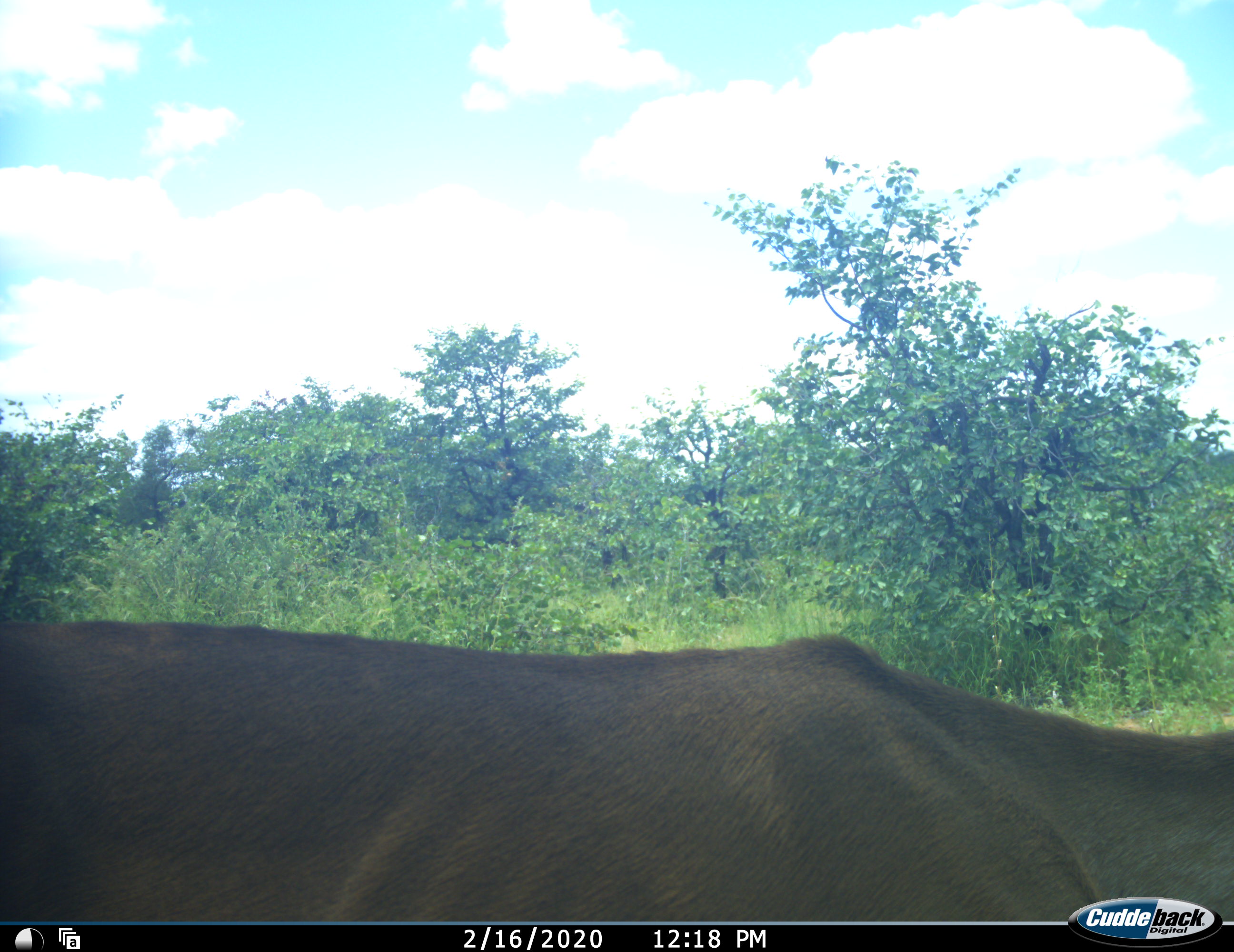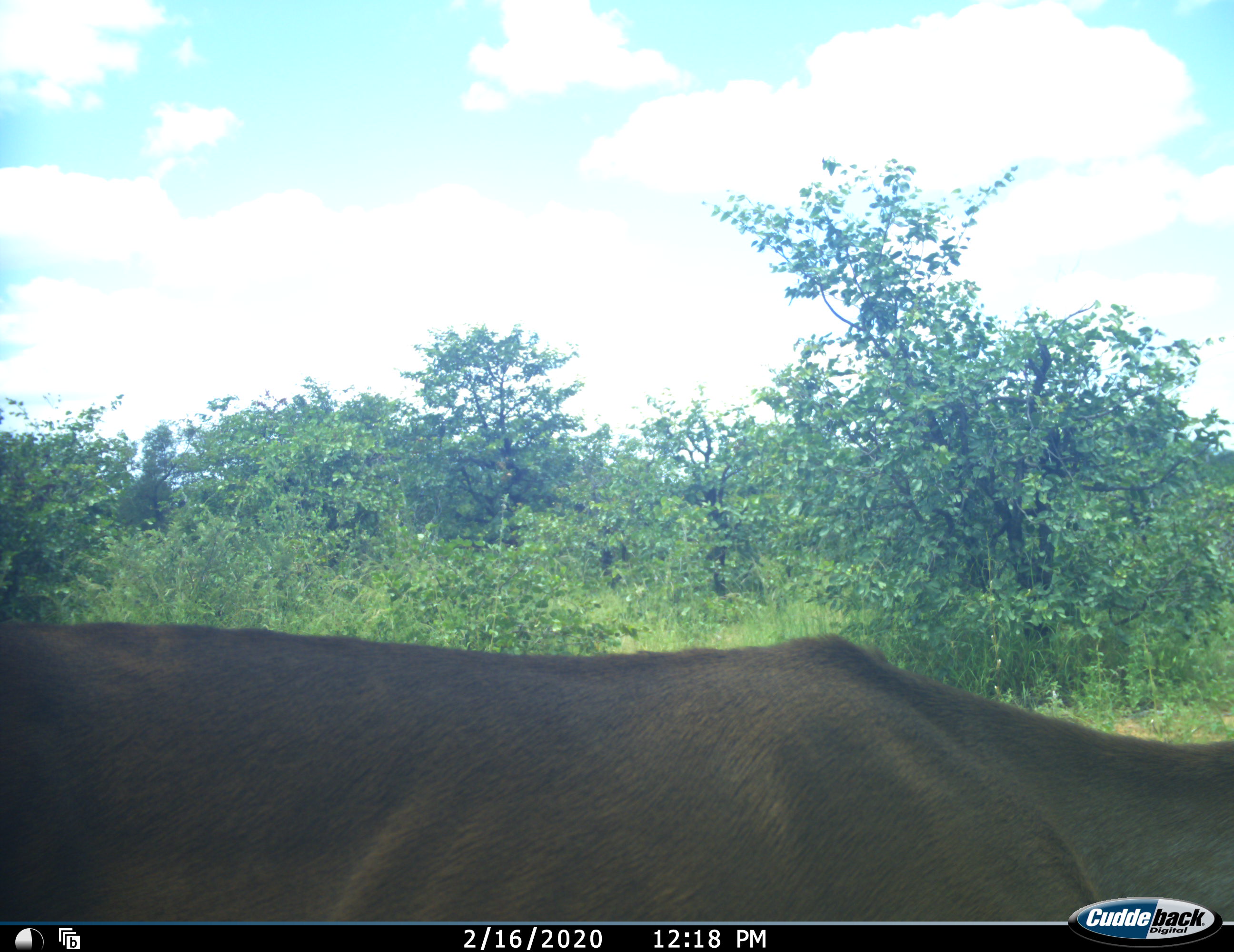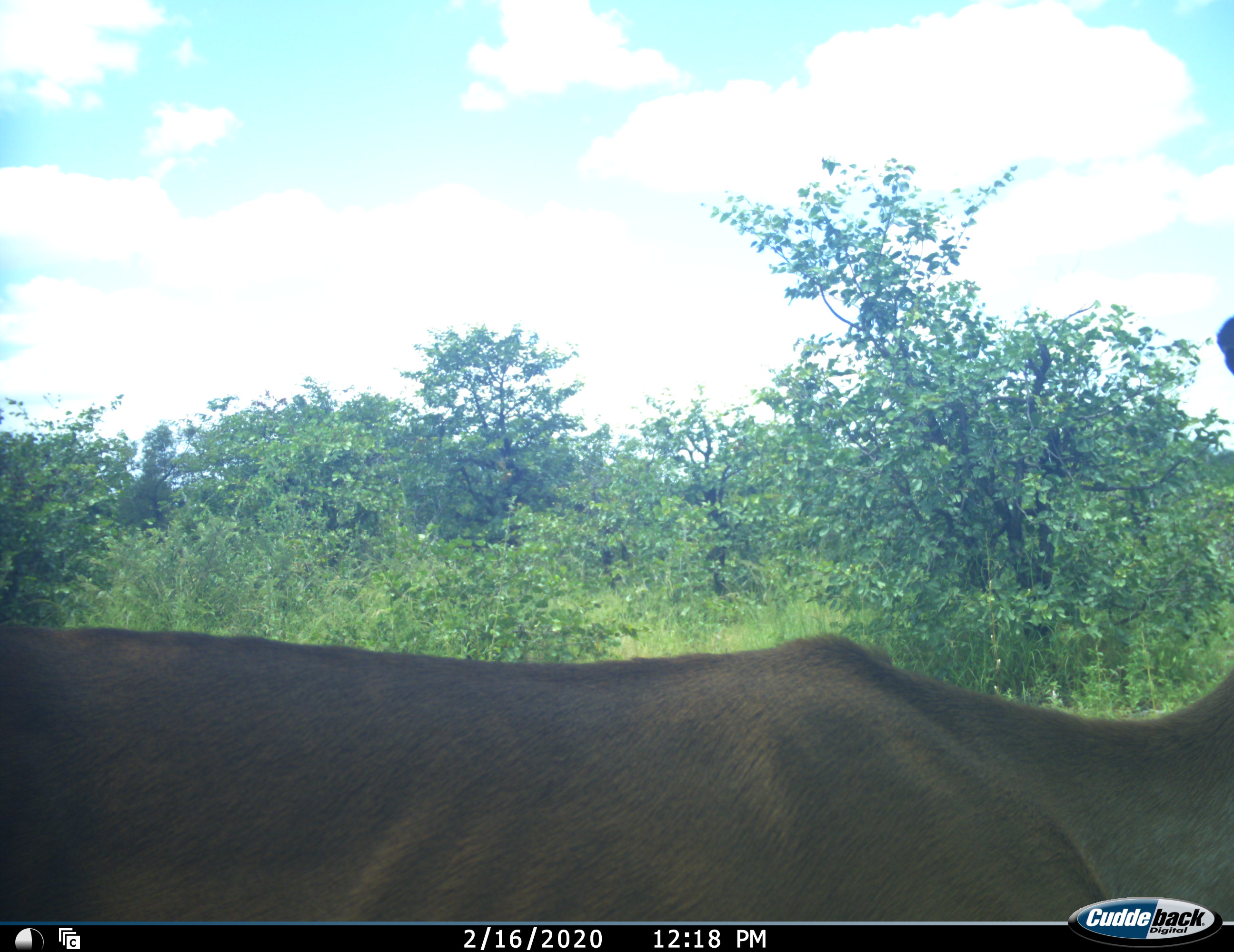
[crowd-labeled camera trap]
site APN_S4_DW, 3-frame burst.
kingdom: Animalia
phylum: Chordata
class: Mammalia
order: Artiodactyla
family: Bovidae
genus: Aepyceros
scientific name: Aepyceros melampus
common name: impala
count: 1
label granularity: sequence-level